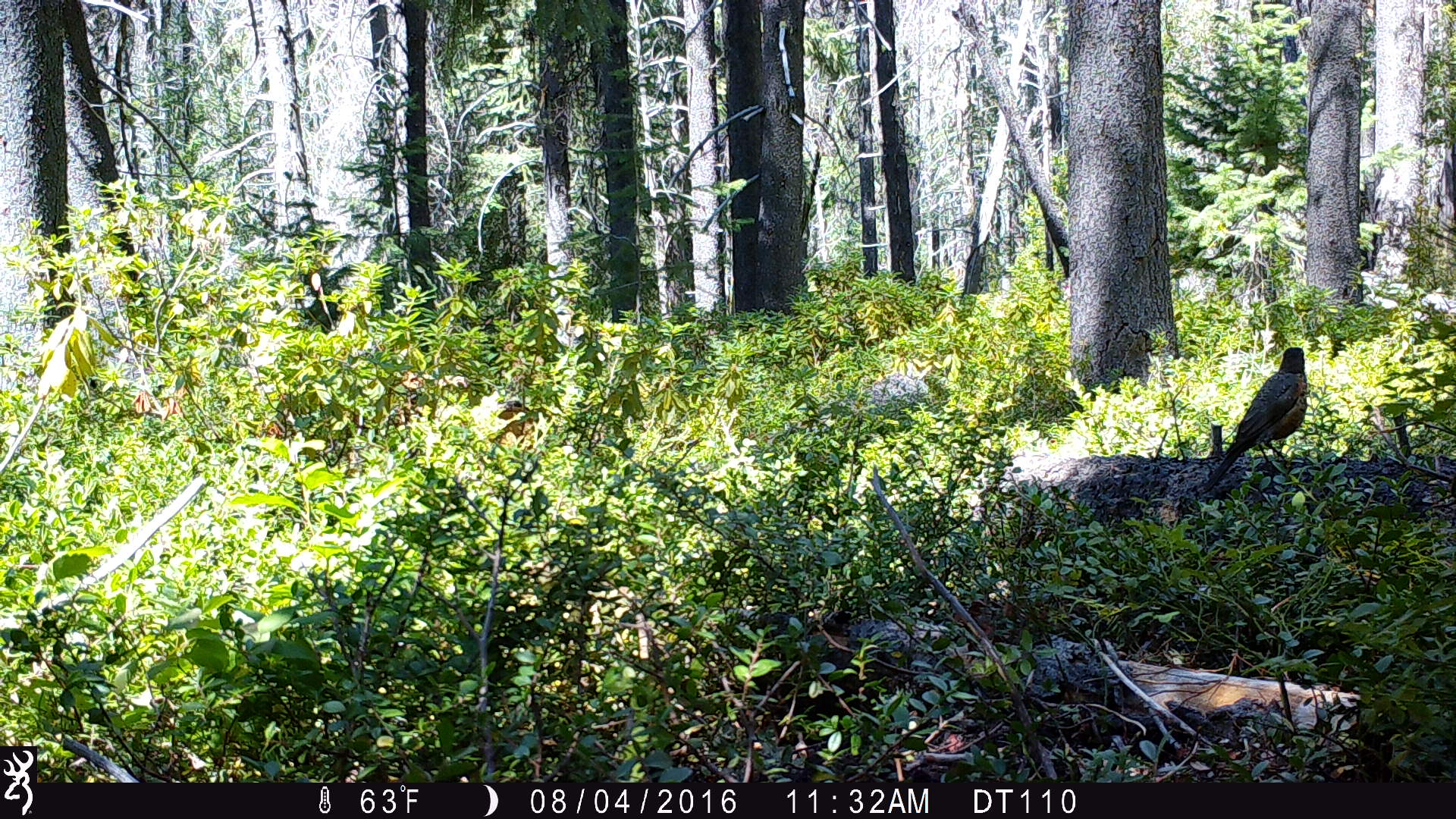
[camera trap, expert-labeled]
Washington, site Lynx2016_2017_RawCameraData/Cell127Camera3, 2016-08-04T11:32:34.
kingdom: Animalia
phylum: Chordata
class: Aves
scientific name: Aves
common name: birds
Aves (birds). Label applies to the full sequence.